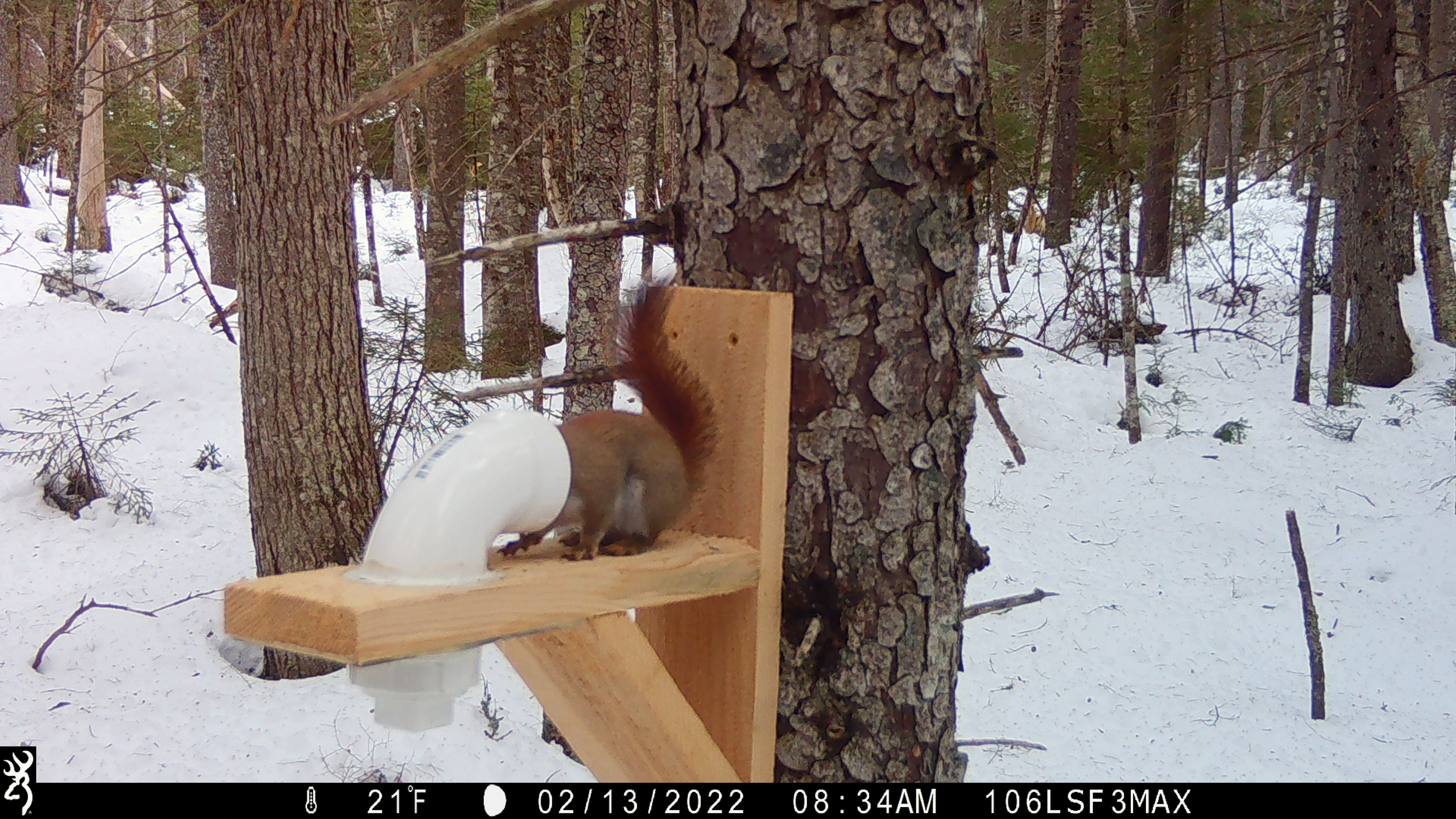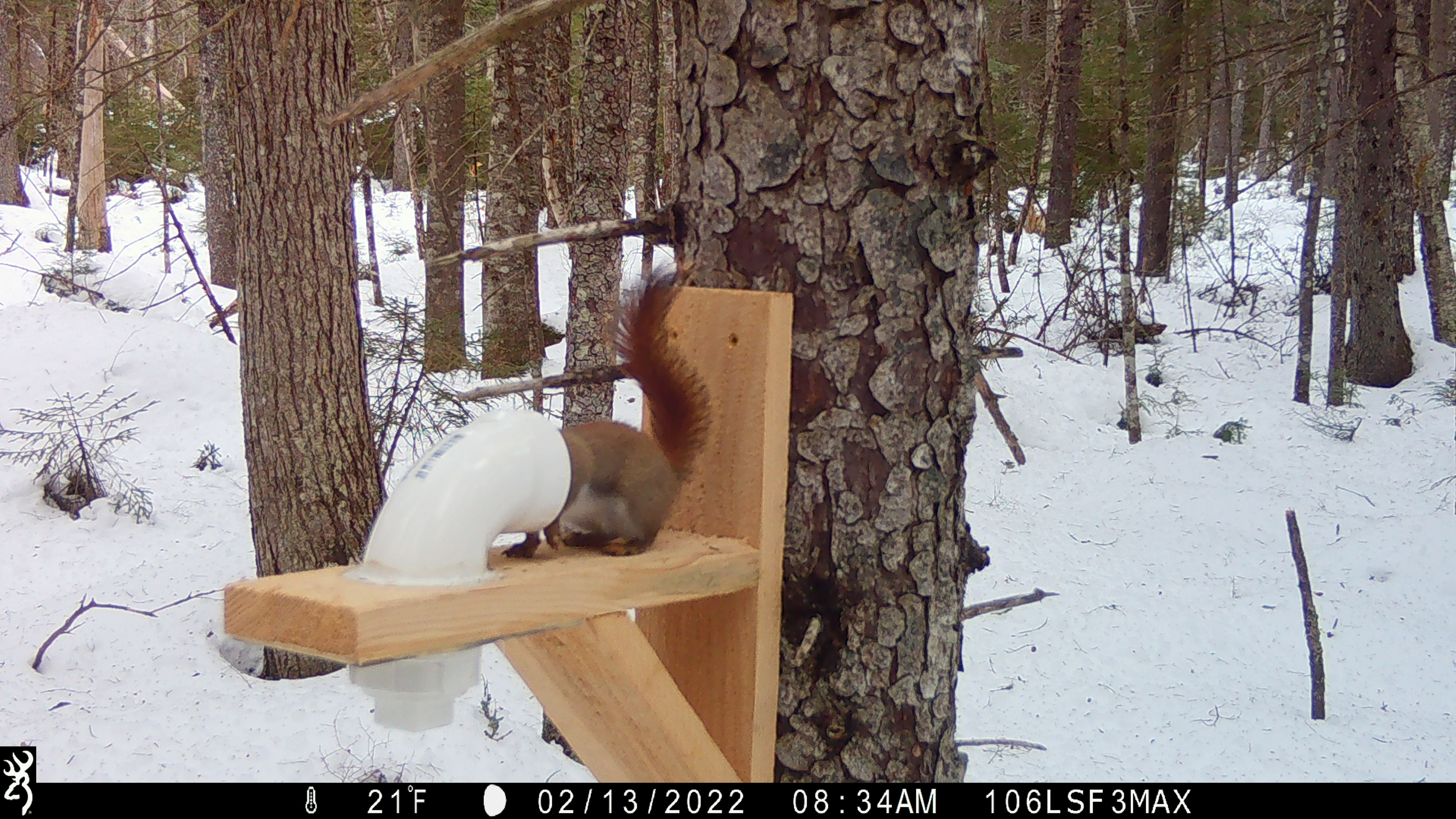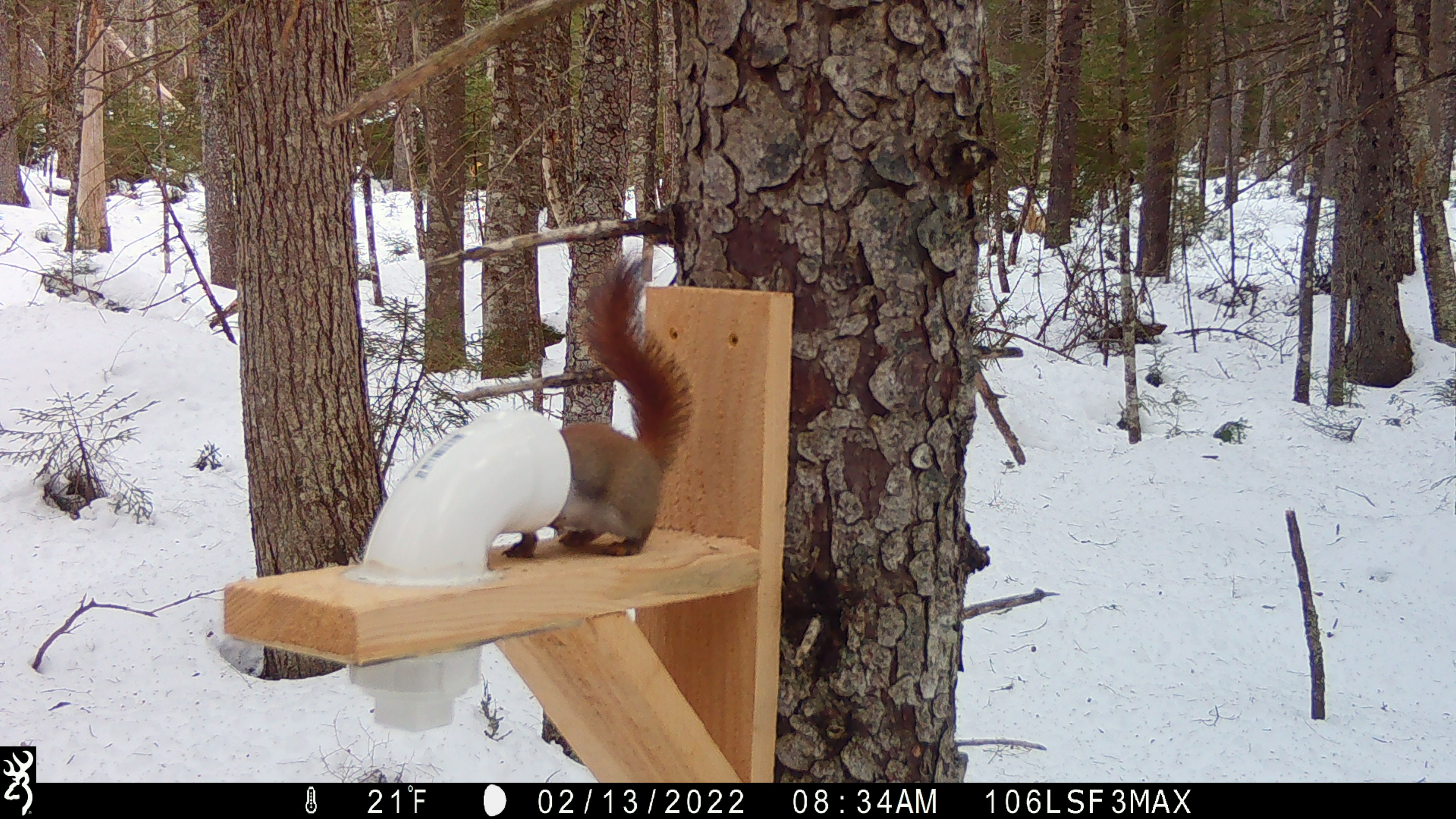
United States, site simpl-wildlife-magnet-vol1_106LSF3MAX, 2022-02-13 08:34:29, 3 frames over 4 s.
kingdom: Animalia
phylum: Chordata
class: Mammalia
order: Rodentia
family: Sciuridae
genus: Tamiasciurus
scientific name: Tamiasciurus hudsonicus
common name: red squirrel